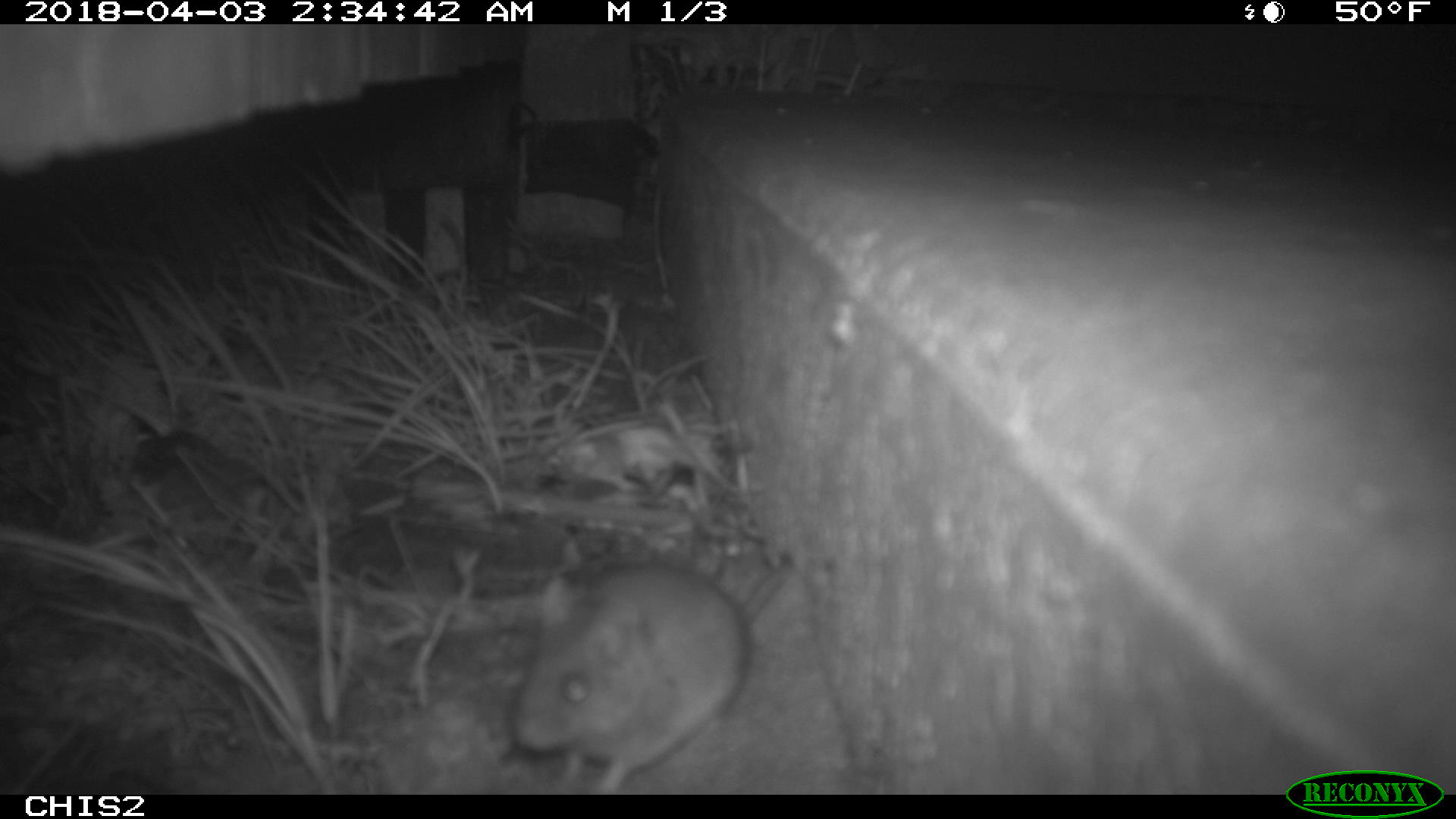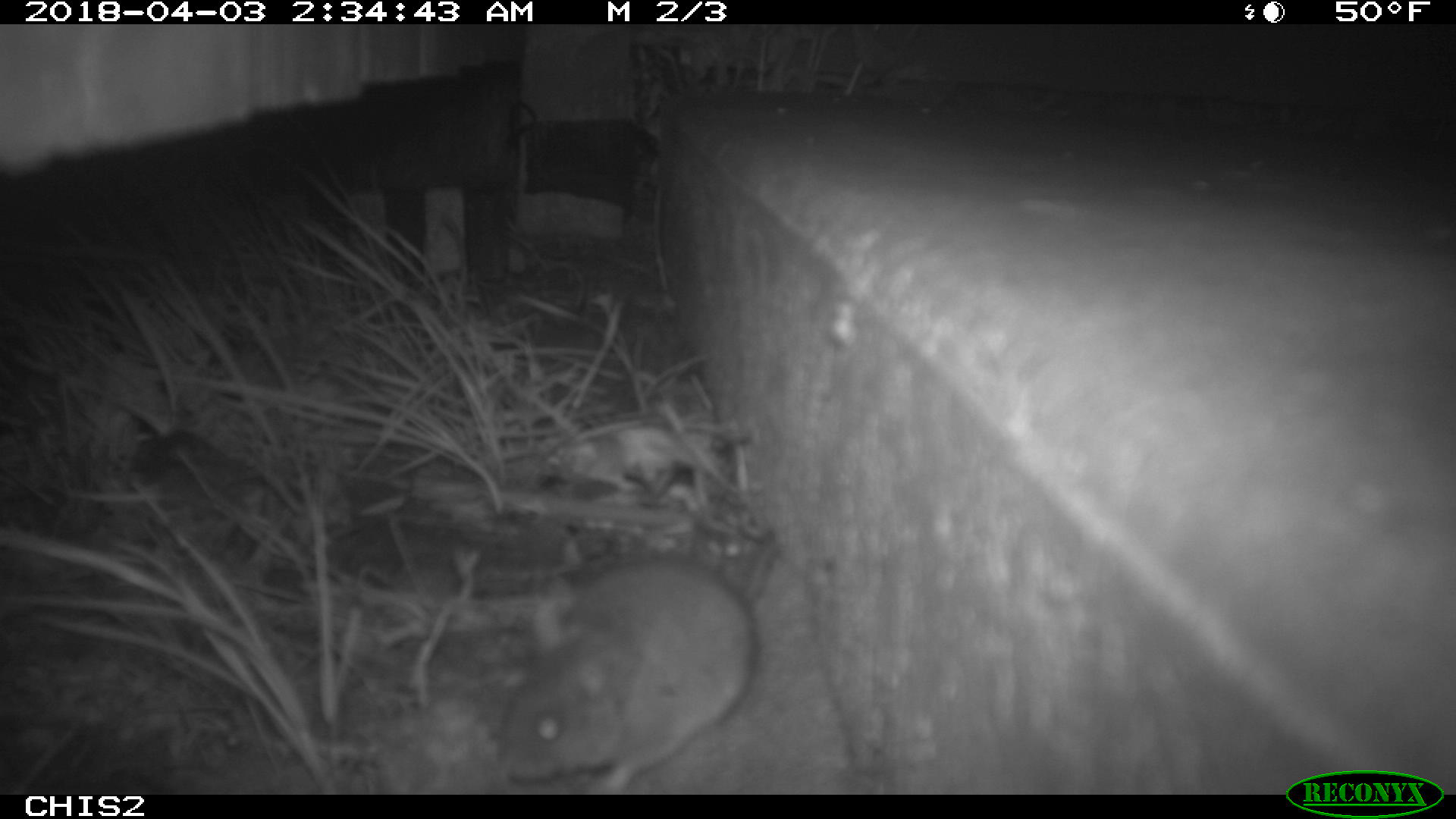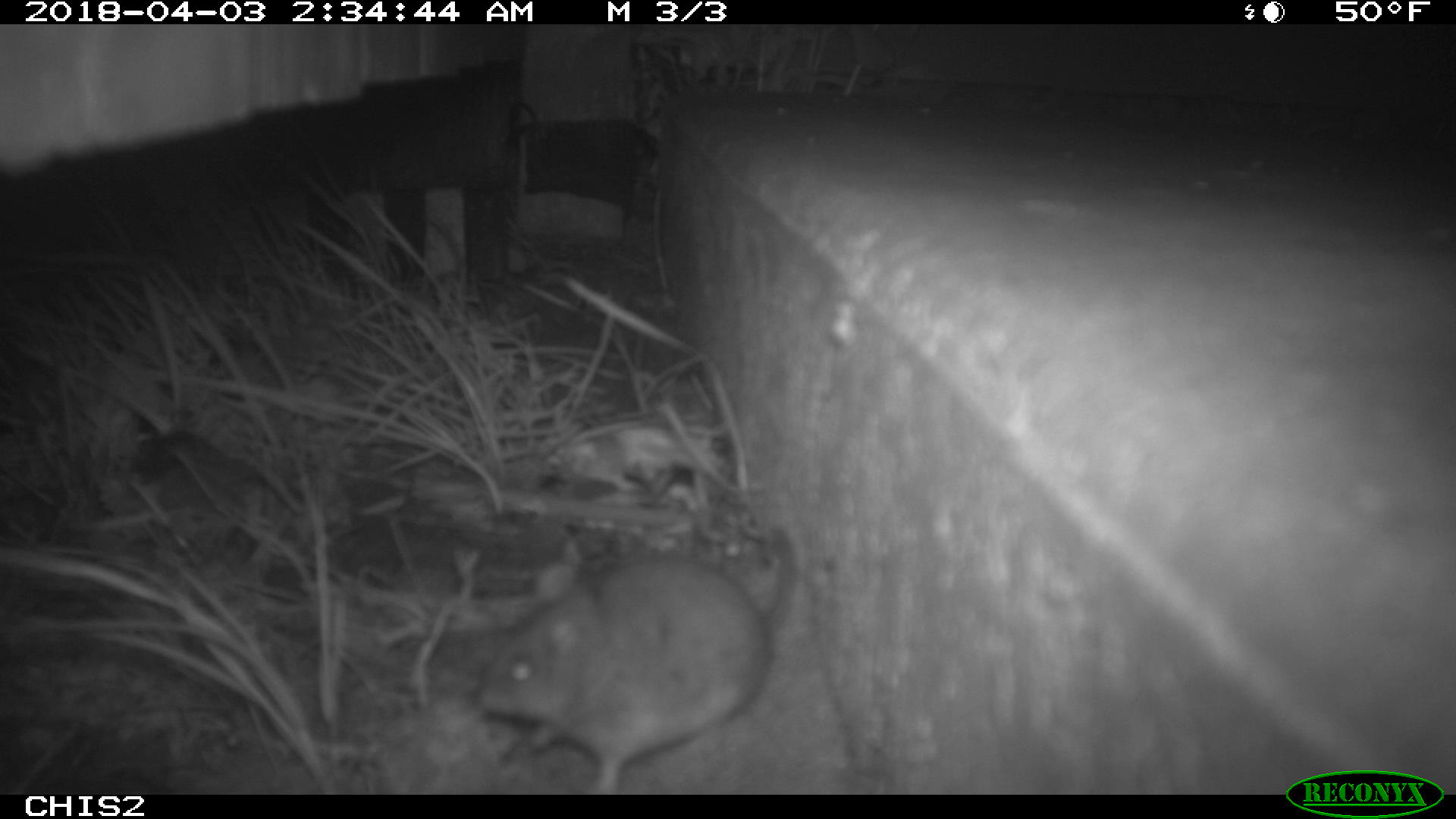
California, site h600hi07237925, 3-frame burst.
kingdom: Animalia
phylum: Chordata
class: Mammalia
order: Rodentia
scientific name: Rodentia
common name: rodent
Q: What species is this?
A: Rodent (Rodentia).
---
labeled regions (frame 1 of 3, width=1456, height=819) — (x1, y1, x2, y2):
rodent: (508, 559, 748, 794)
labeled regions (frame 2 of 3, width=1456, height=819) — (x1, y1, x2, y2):
rodent: (496, 532, 779, 795)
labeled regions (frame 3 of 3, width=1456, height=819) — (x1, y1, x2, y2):
rodent: (479, 524, 796, 794)